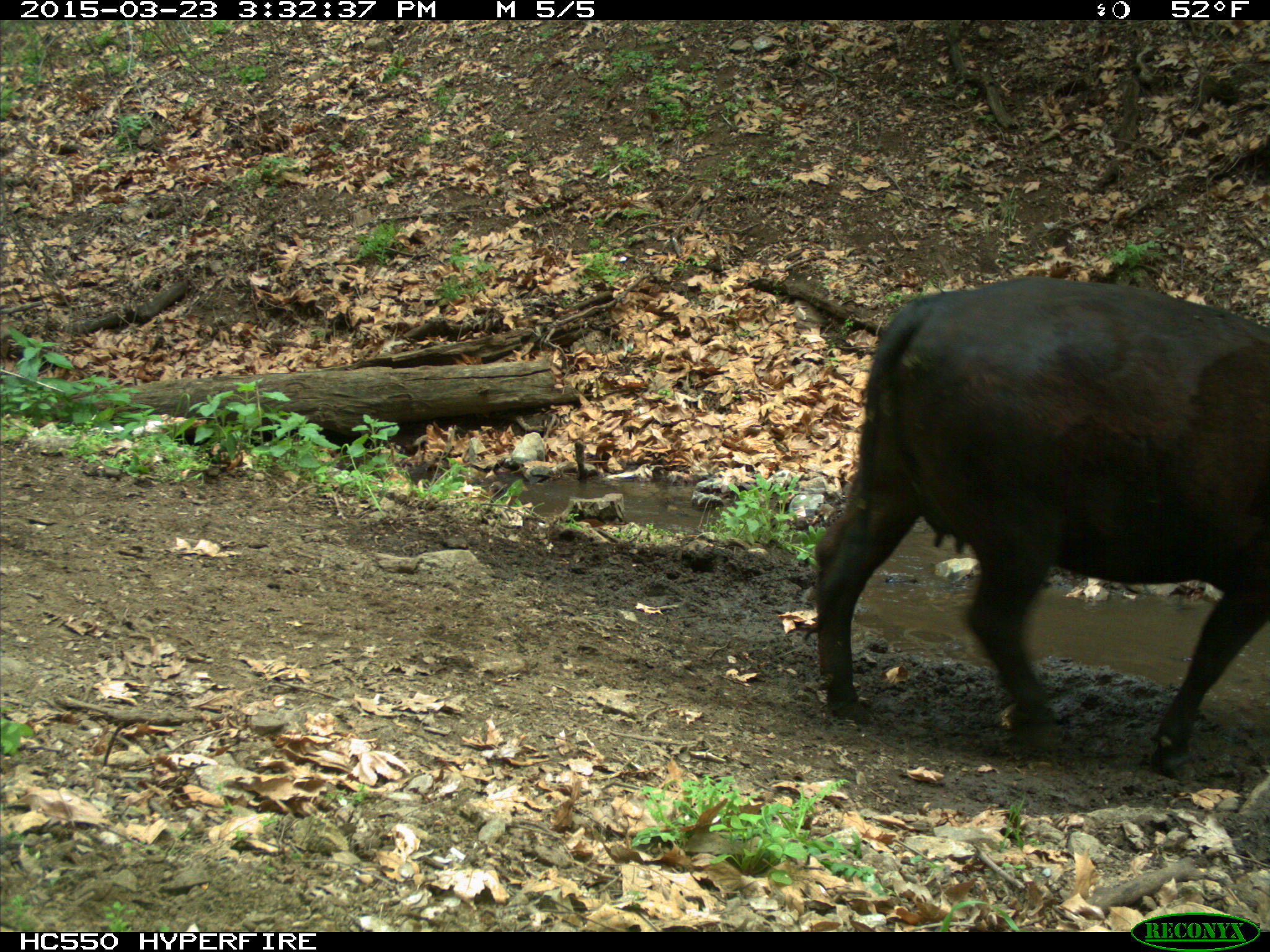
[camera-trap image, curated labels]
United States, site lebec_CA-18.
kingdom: Animalia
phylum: Chordata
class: Mammalia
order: Artiodactyla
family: Bovidae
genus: Bos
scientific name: Bos taurus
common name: domestic cow